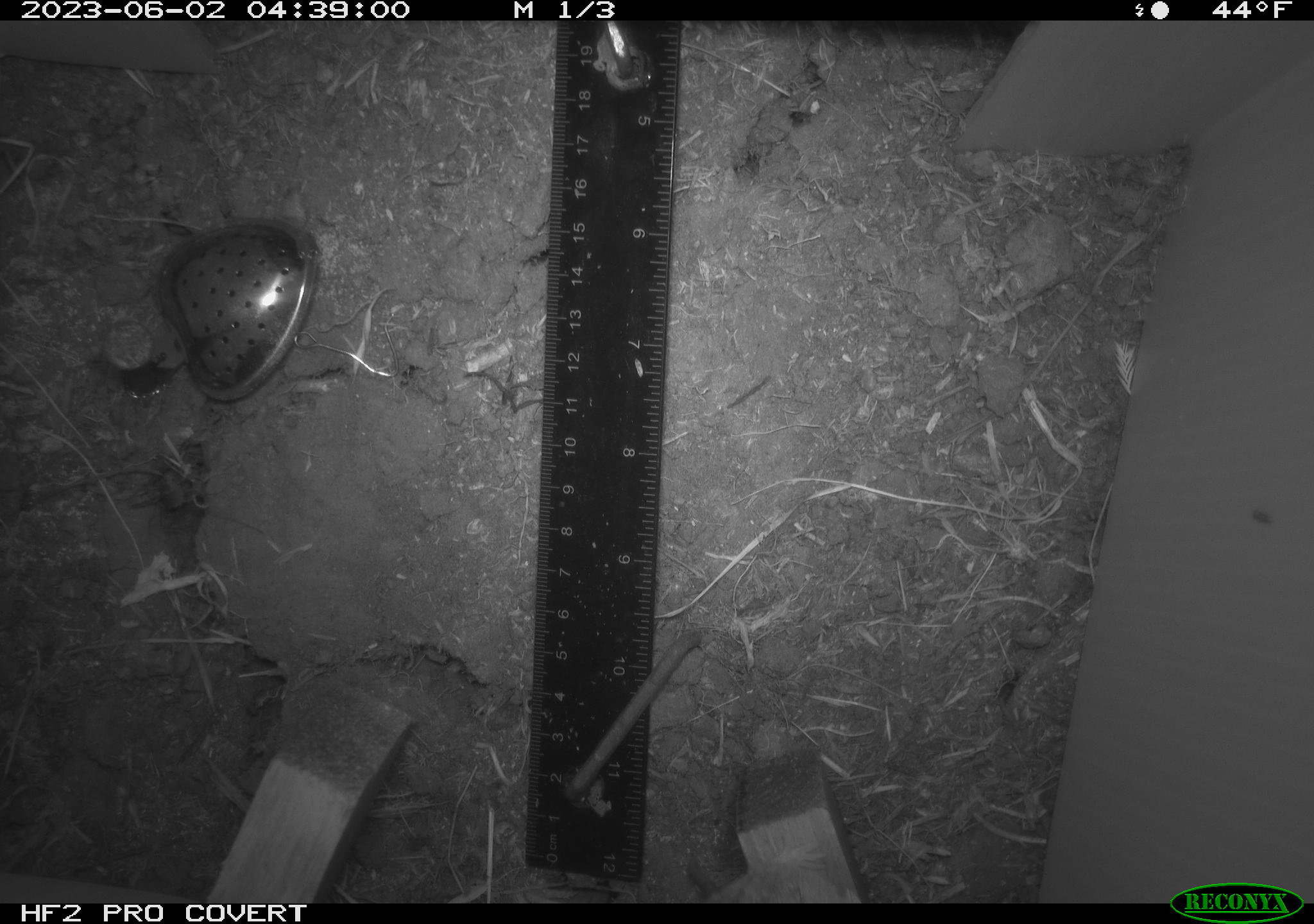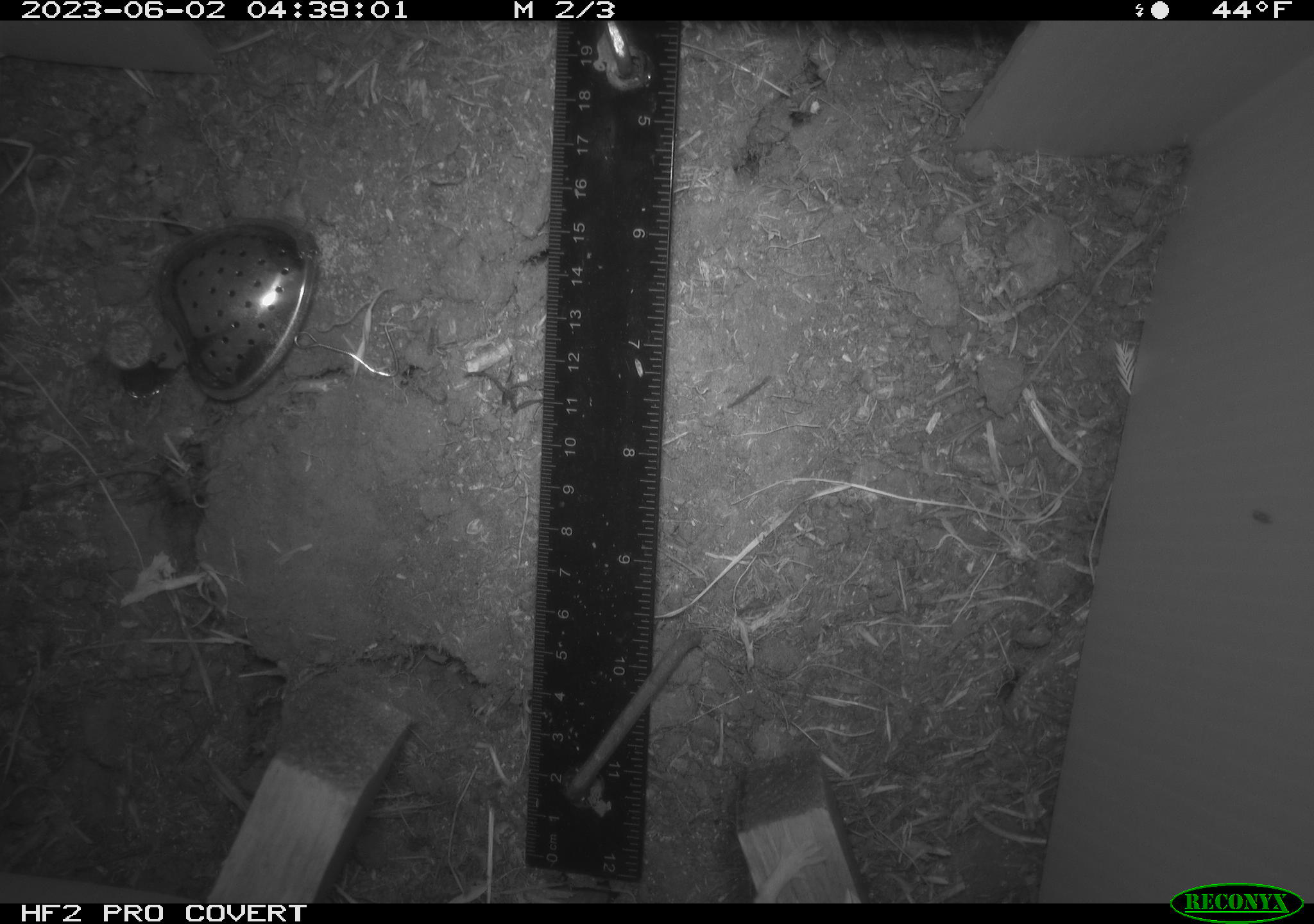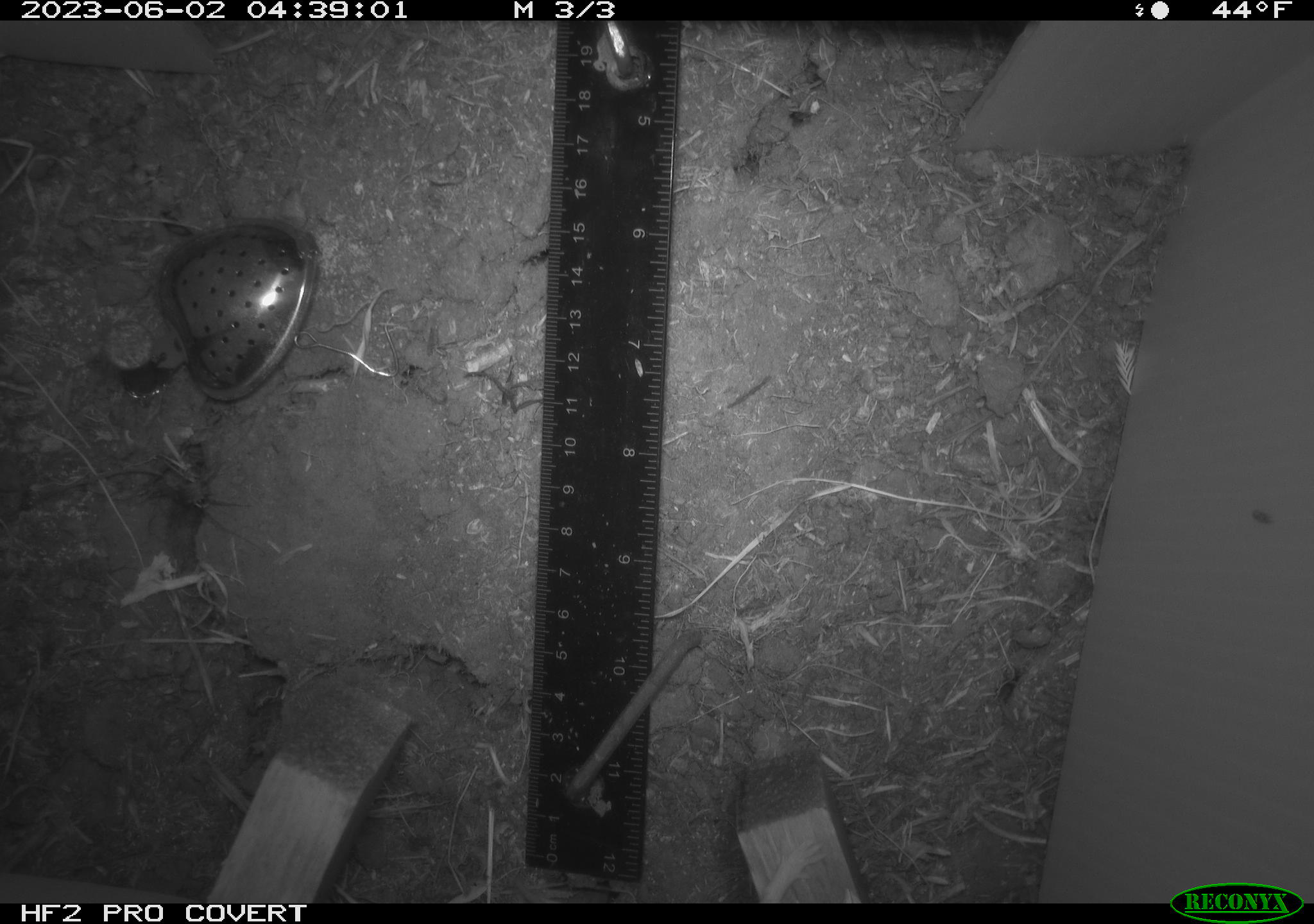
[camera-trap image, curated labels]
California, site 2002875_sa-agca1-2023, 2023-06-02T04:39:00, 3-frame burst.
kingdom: Animalia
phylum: Chordata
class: Mammalia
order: Rodentia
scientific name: Rodentia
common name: mouse species